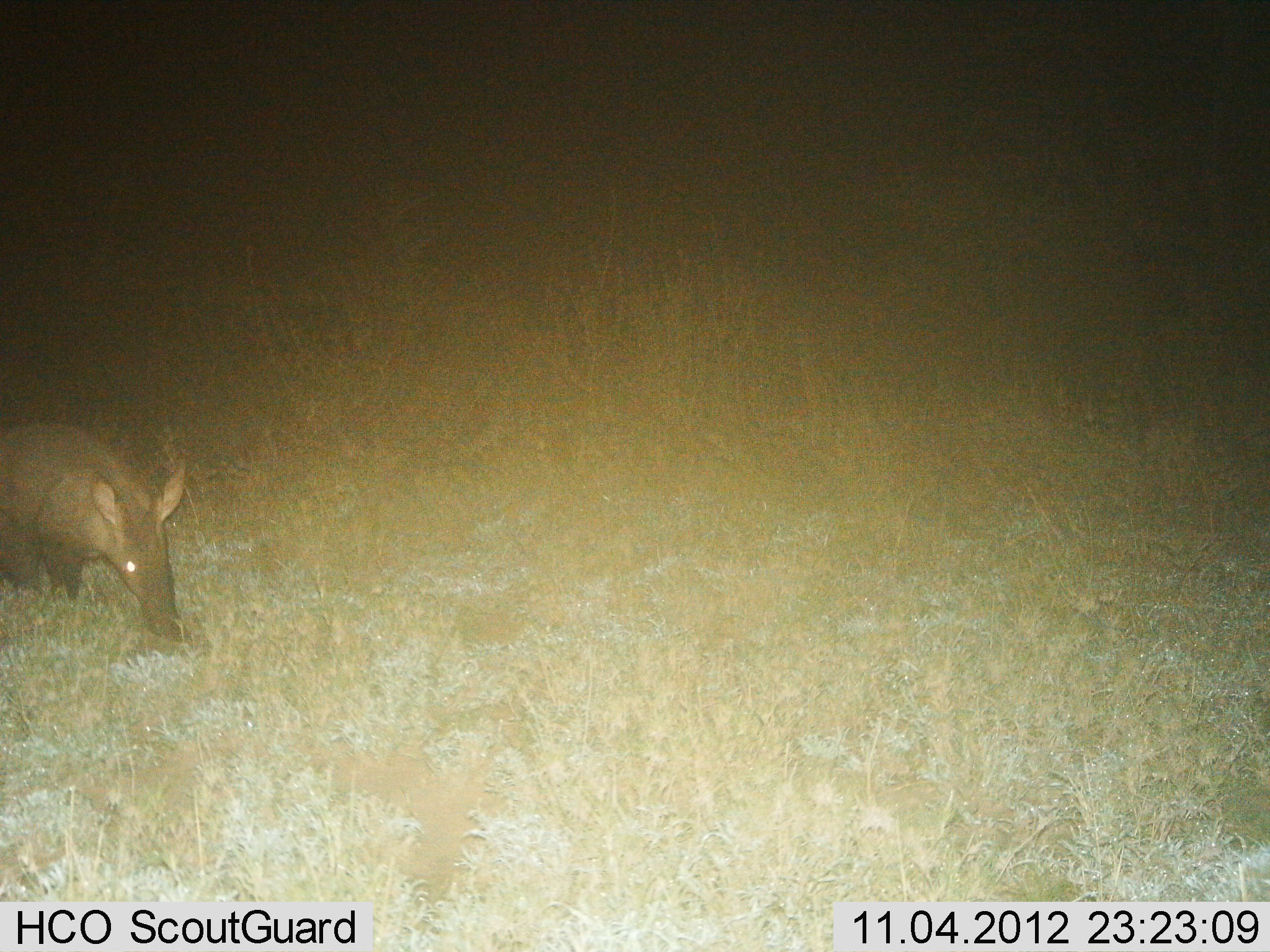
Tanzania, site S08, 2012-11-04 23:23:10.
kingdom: Animalia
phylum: Chordata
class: Mammalia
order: Tubulidentata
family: Orycteropodidae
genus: Orycteropus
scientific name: Orycteropus afer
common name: aardvark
Aardvark (Orycteropus afer), count 1. Behavior (volunteer vote fractions): standing 60%, resting 0%, moving 20%, interacting 0%. Young present (vote fraction): 0%. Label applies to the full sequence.